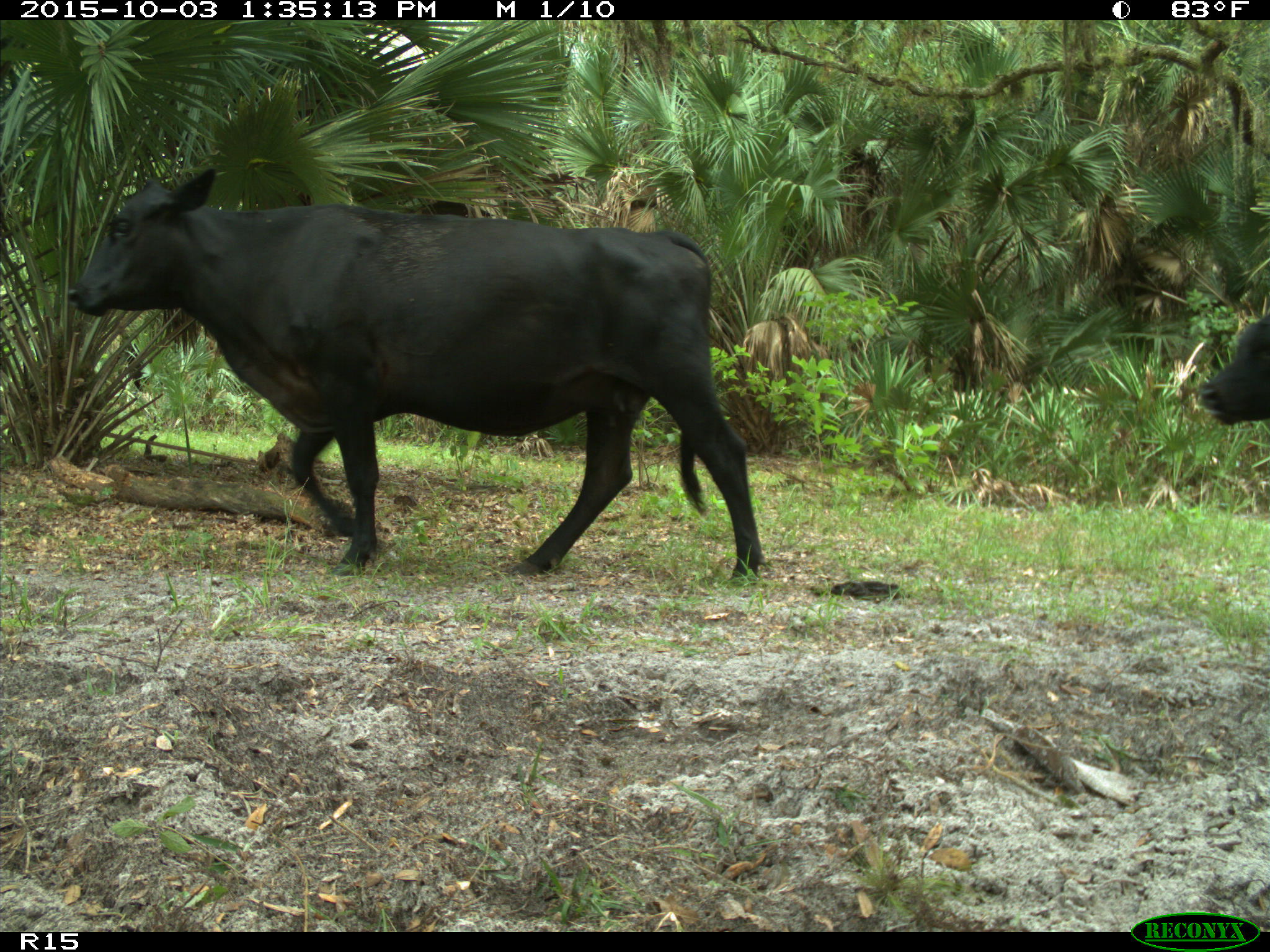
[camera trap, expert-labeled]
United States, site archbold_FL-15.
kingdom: Animalia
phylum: Chordata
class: Mammalia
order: Artiodactyla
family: Bovidae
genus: Bos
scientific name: Bos taurus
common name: domestic cow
Bos taurus (domestic cow).